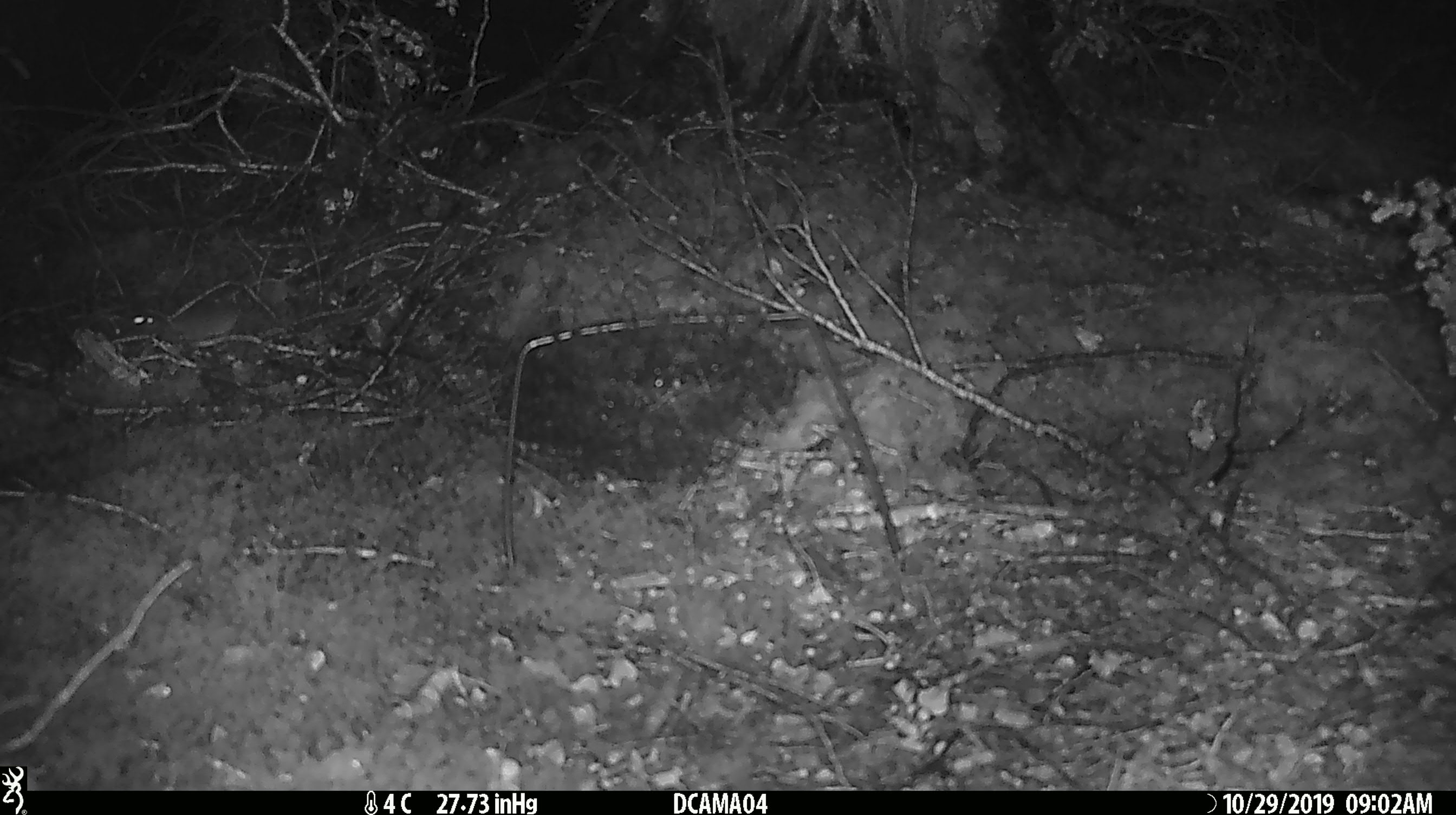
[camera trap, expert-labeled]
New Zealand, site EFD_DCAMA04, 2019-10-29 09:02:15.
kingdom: Animalia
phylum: Chordata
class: Mammalia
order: Rodentia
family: Muridae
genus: Mus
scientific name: Mus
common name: mouse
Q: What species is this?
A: Mouse (Mus).